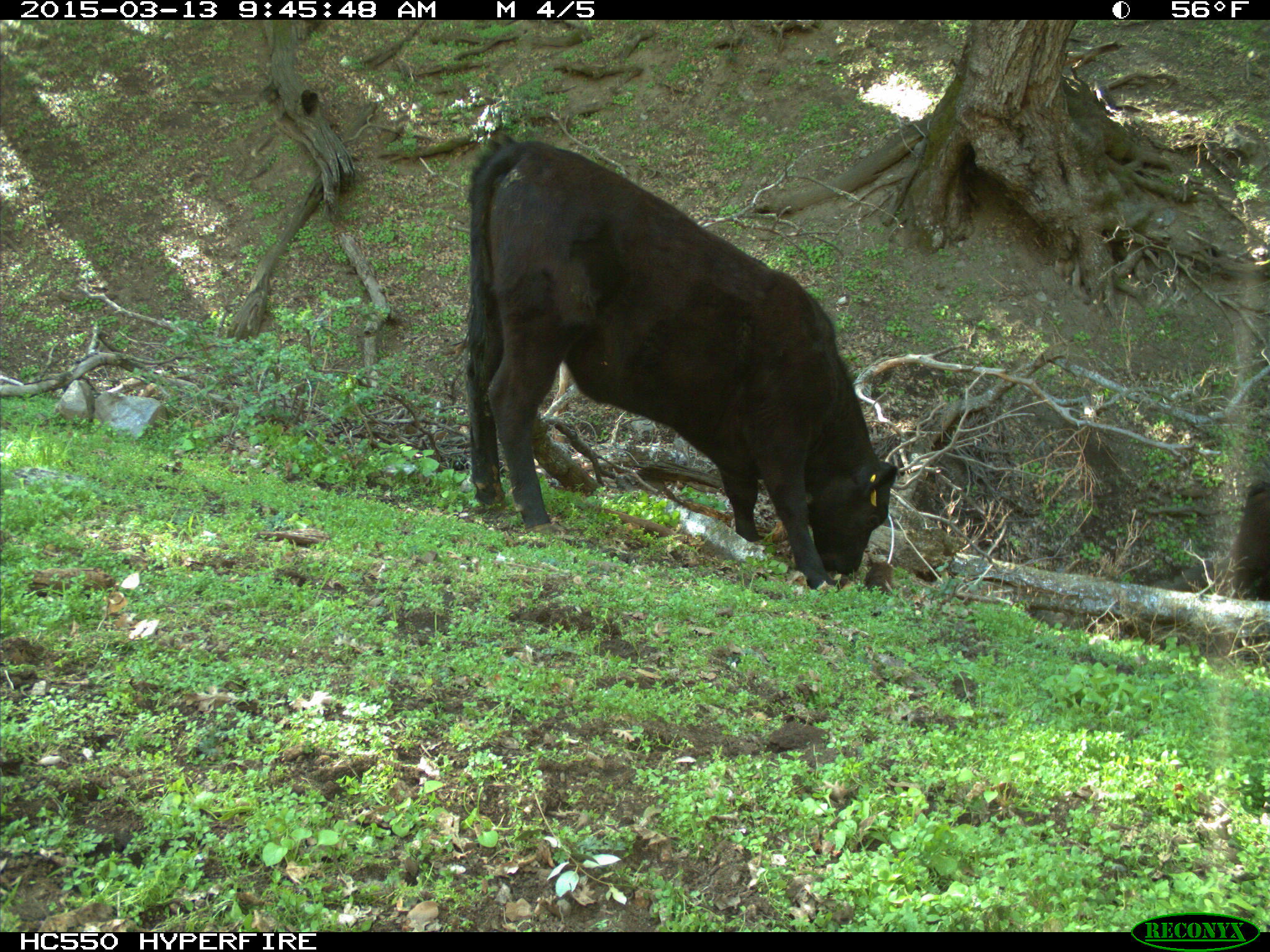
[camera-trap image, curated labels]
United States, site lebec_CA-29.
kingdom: Animalia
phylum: Chordata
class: Mammalia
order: Artiodactyla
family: Bovidae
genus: Bos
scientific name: Bos taurus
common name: domestic cow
Bos taurus (domestic cow).